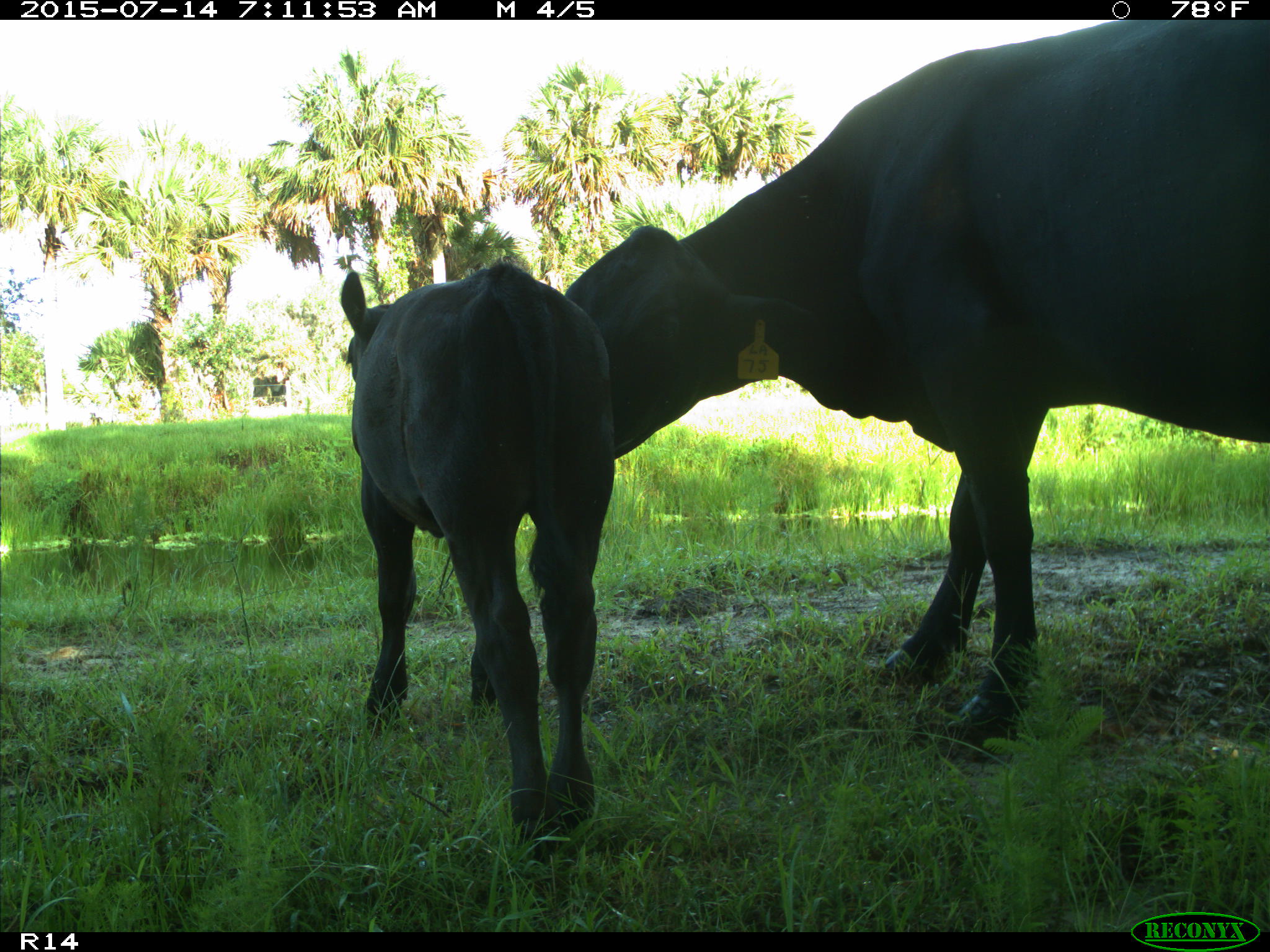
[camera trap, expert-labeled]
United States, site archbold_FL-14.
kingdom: Animalia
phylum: Chordata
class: Mammalia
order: Artiodactyla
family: Bovidae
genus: Bos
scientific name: Bos taurus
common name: domestic cow